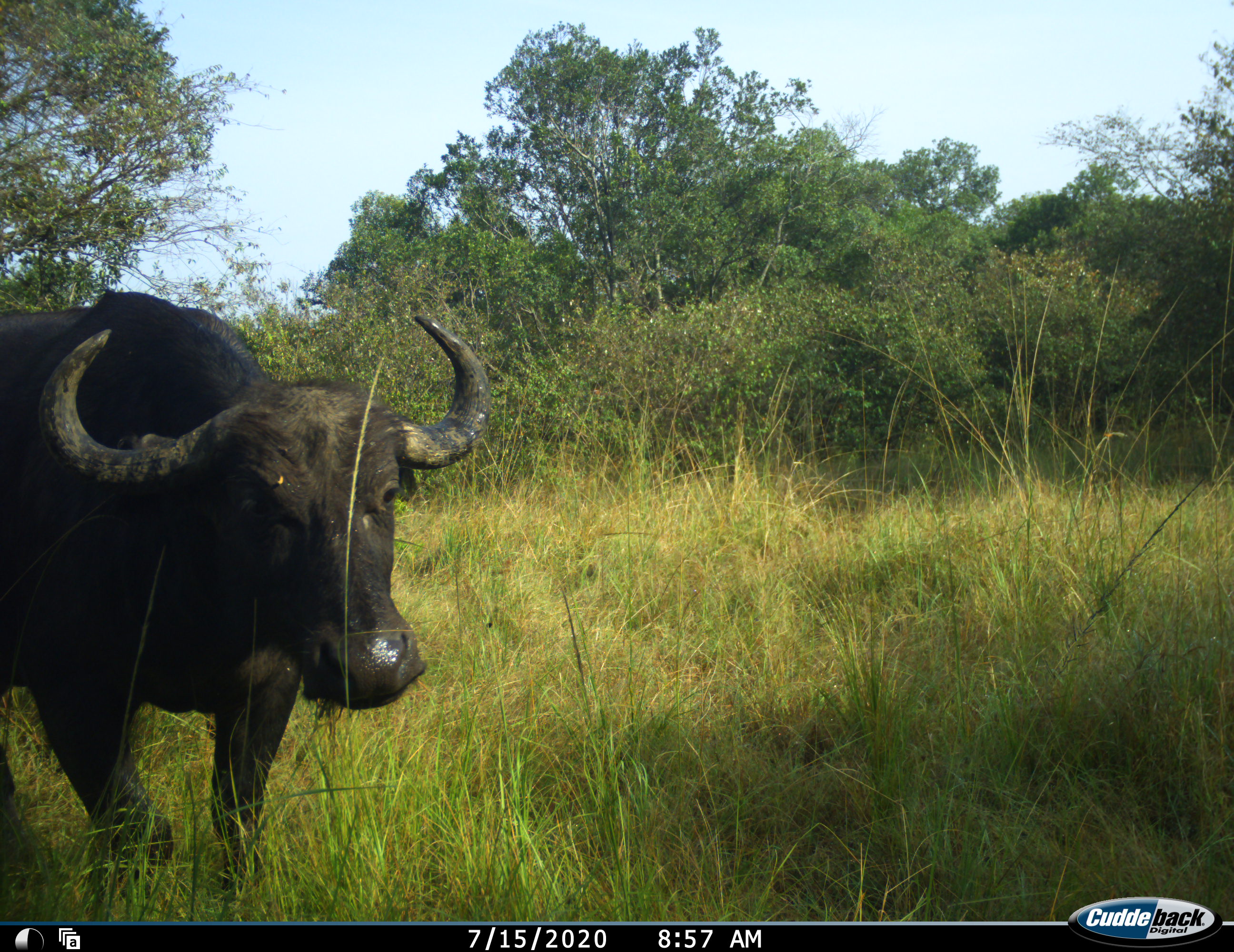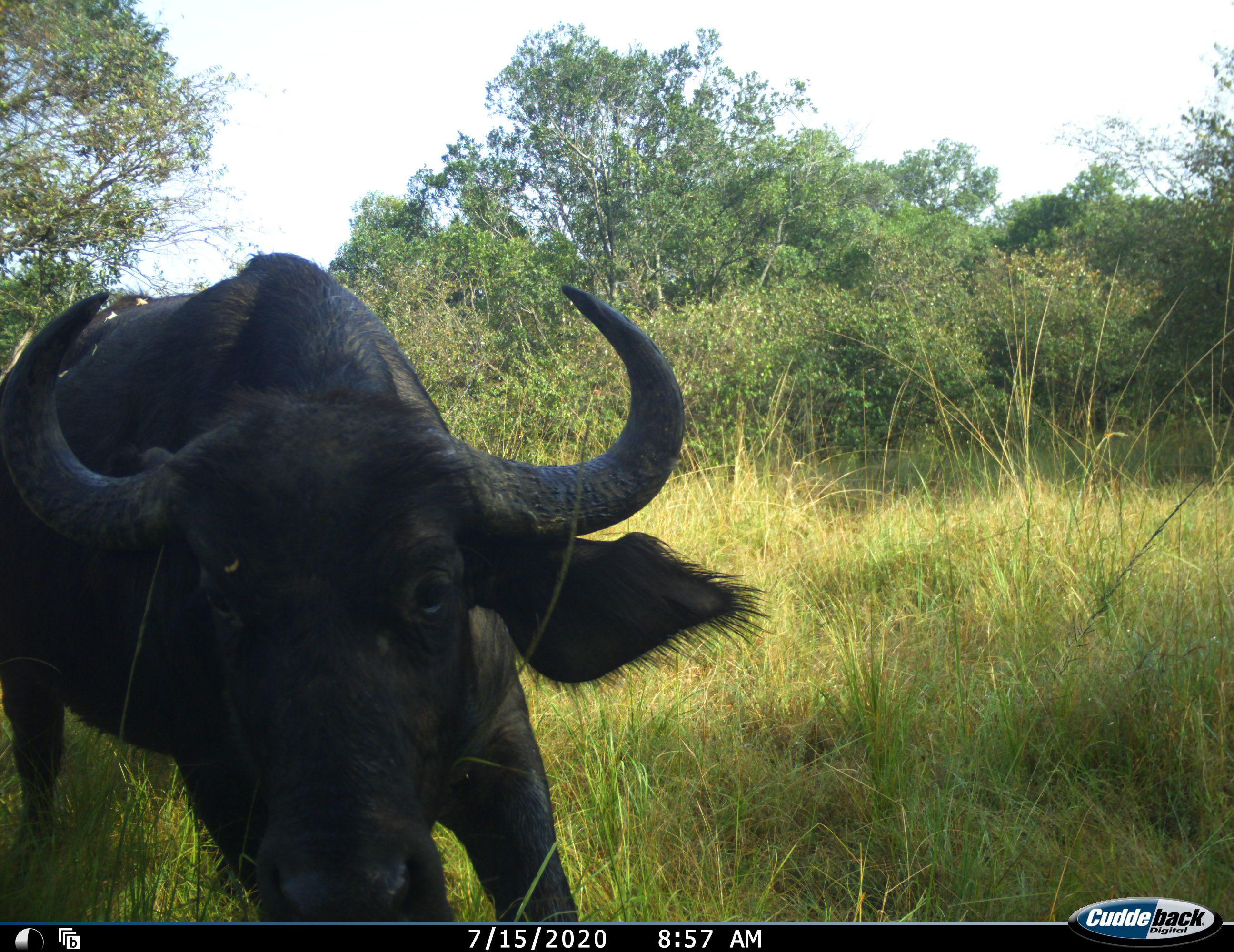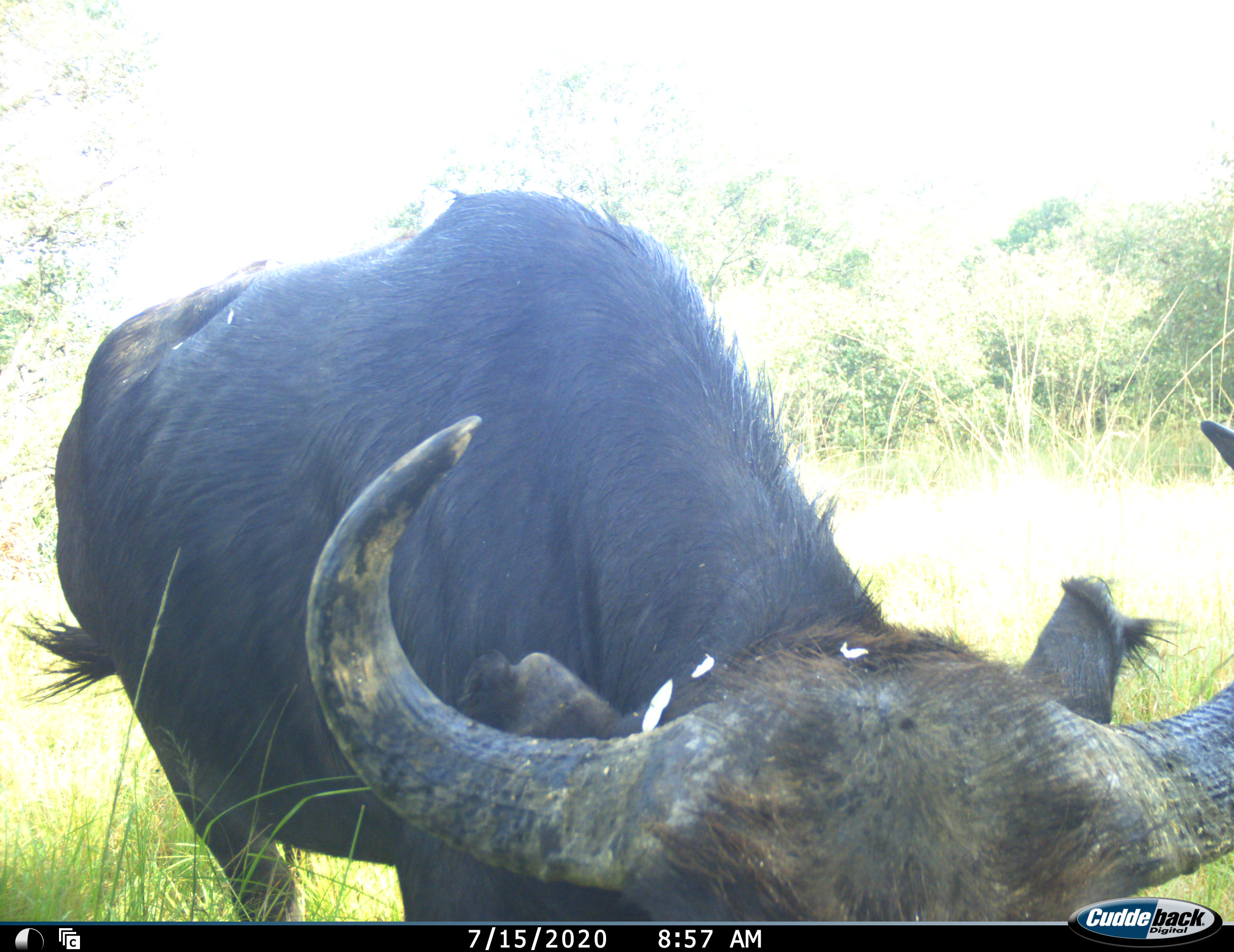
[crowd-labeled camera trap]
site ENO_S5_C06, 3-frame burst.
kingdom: Animalia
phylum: Chordata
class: Mammalia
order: Artiodactyla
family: Bovidae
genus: Syncerus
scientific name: Syncerus caffer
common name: african buffalo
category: buffalo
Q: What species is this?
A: Buffalo (african buffalo) (Syncerus caffer).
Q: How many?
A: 1.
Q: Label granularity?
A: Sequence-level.